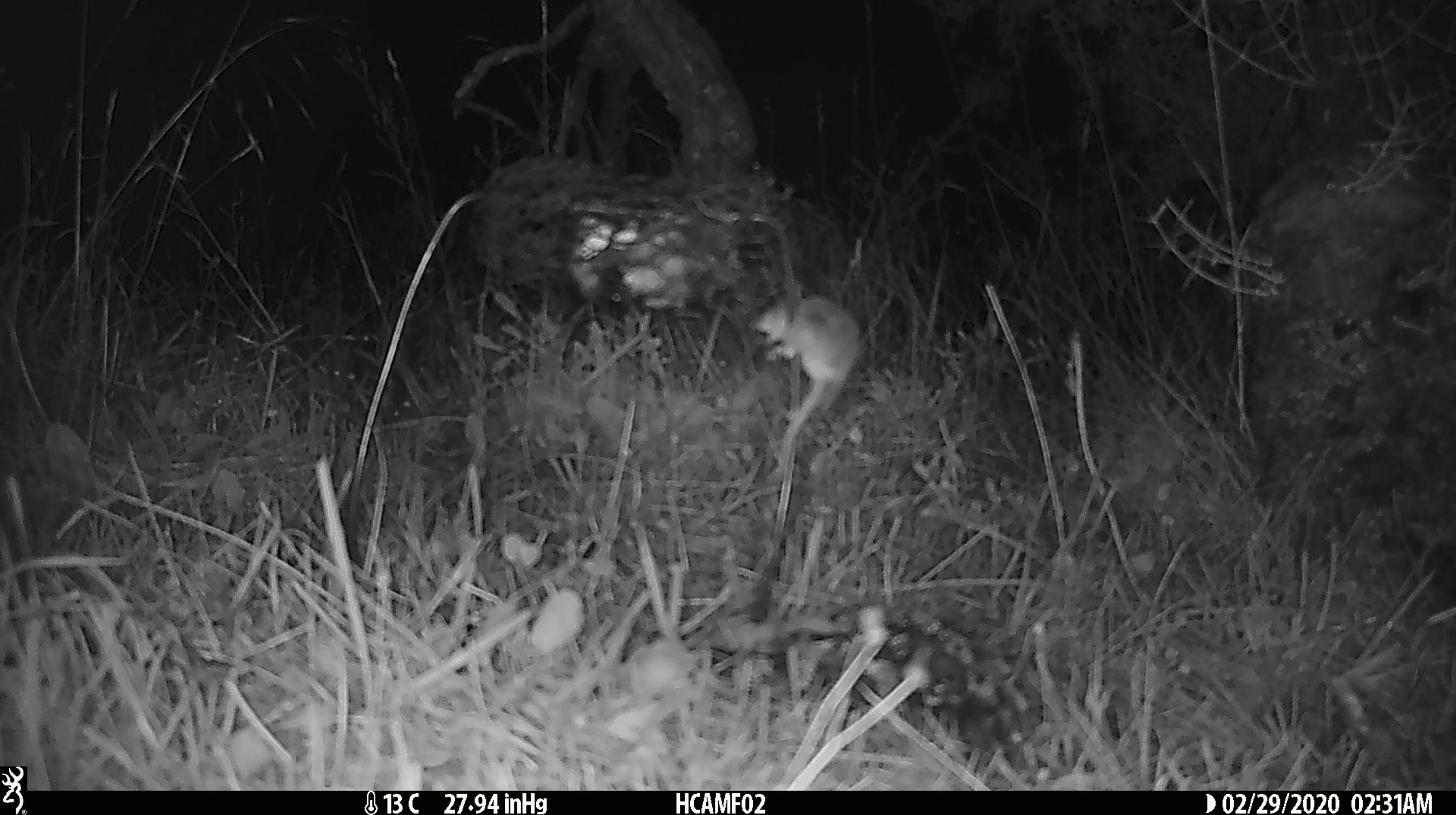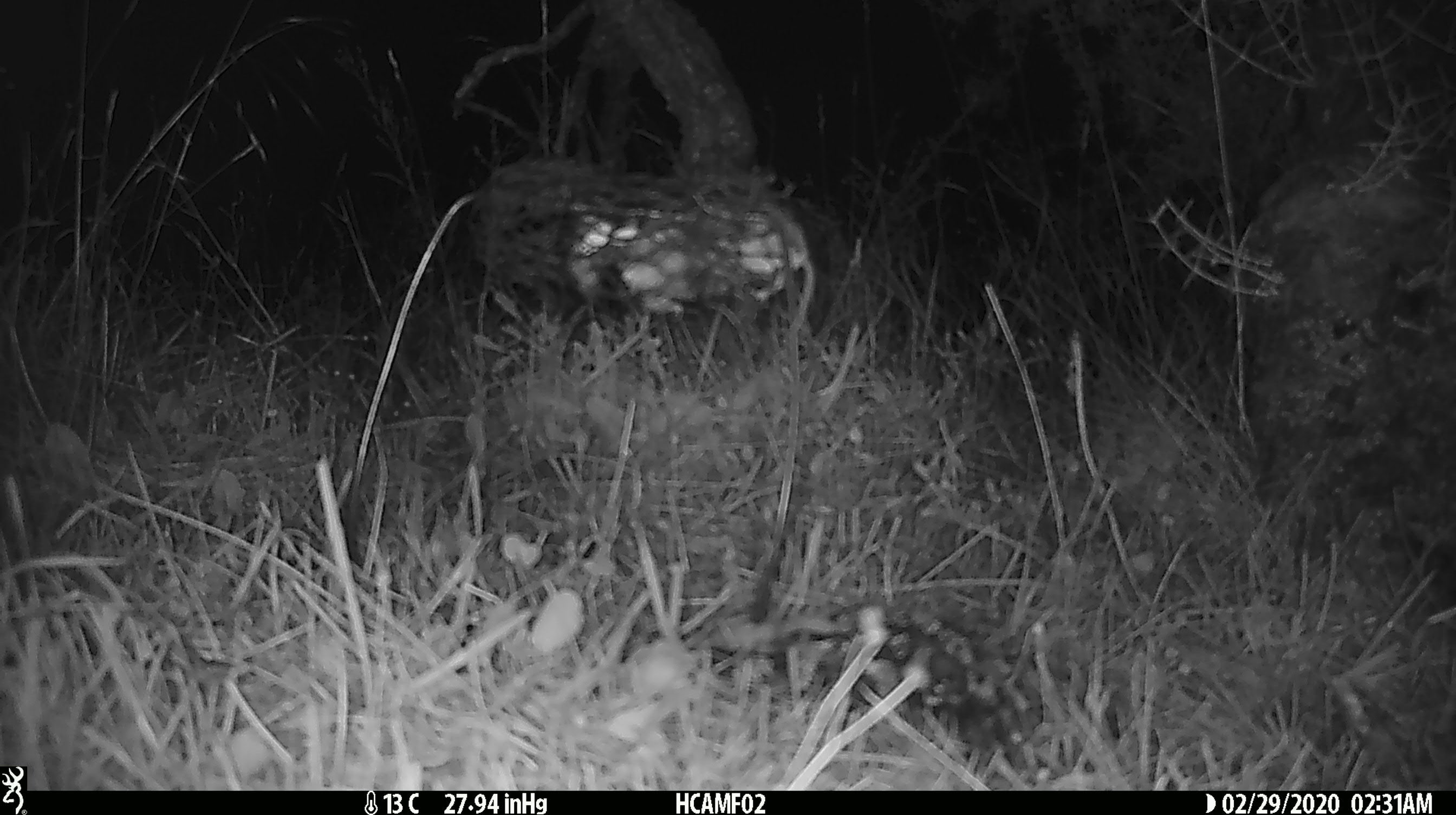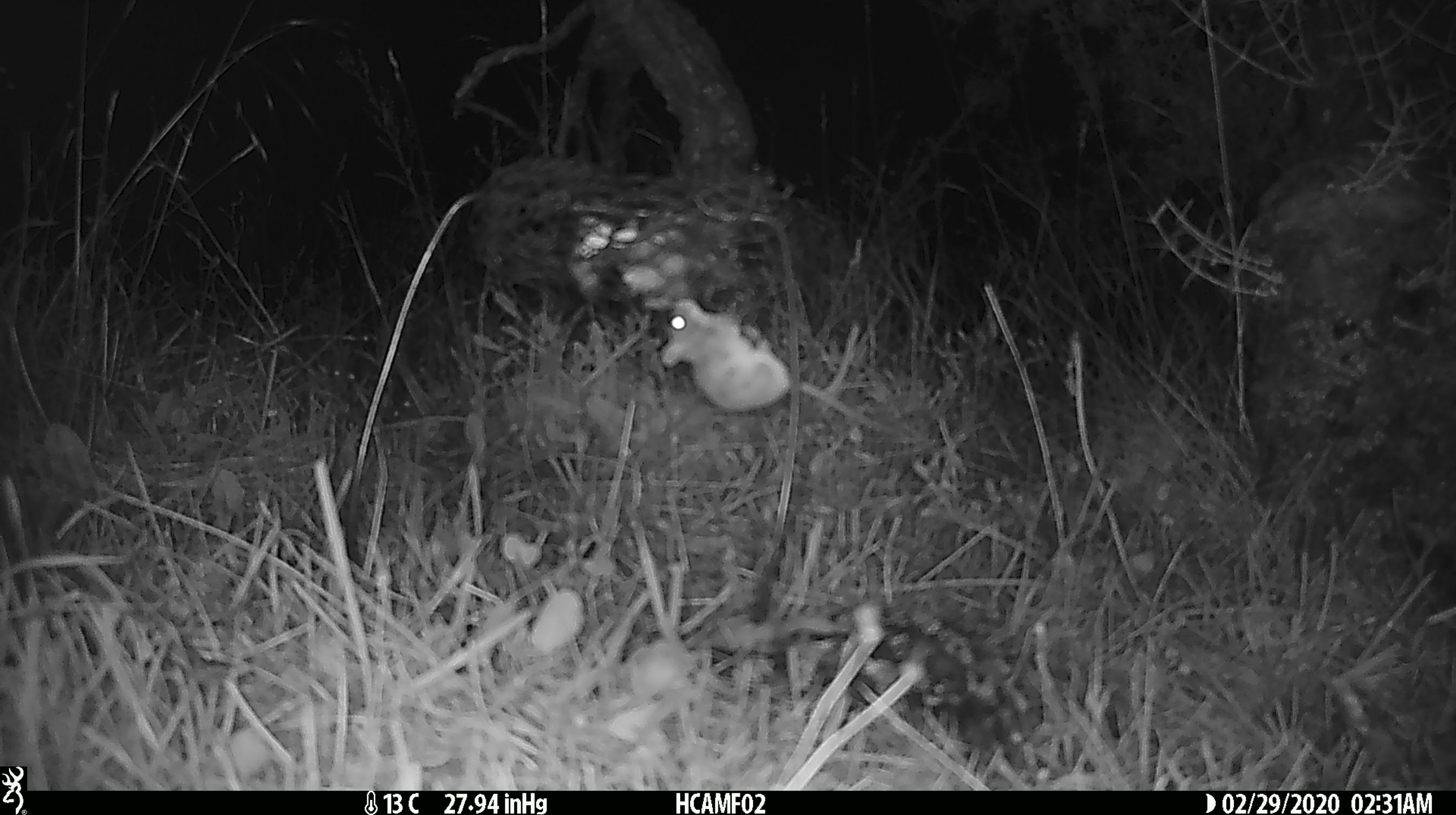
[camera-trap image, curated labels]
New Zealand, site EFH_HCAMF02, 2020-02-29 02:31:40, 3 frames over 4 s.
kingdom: Animalia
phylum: Chordata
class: Mammalia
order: Rodentia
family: Muridae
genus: Mus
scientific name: Mus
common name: mouse